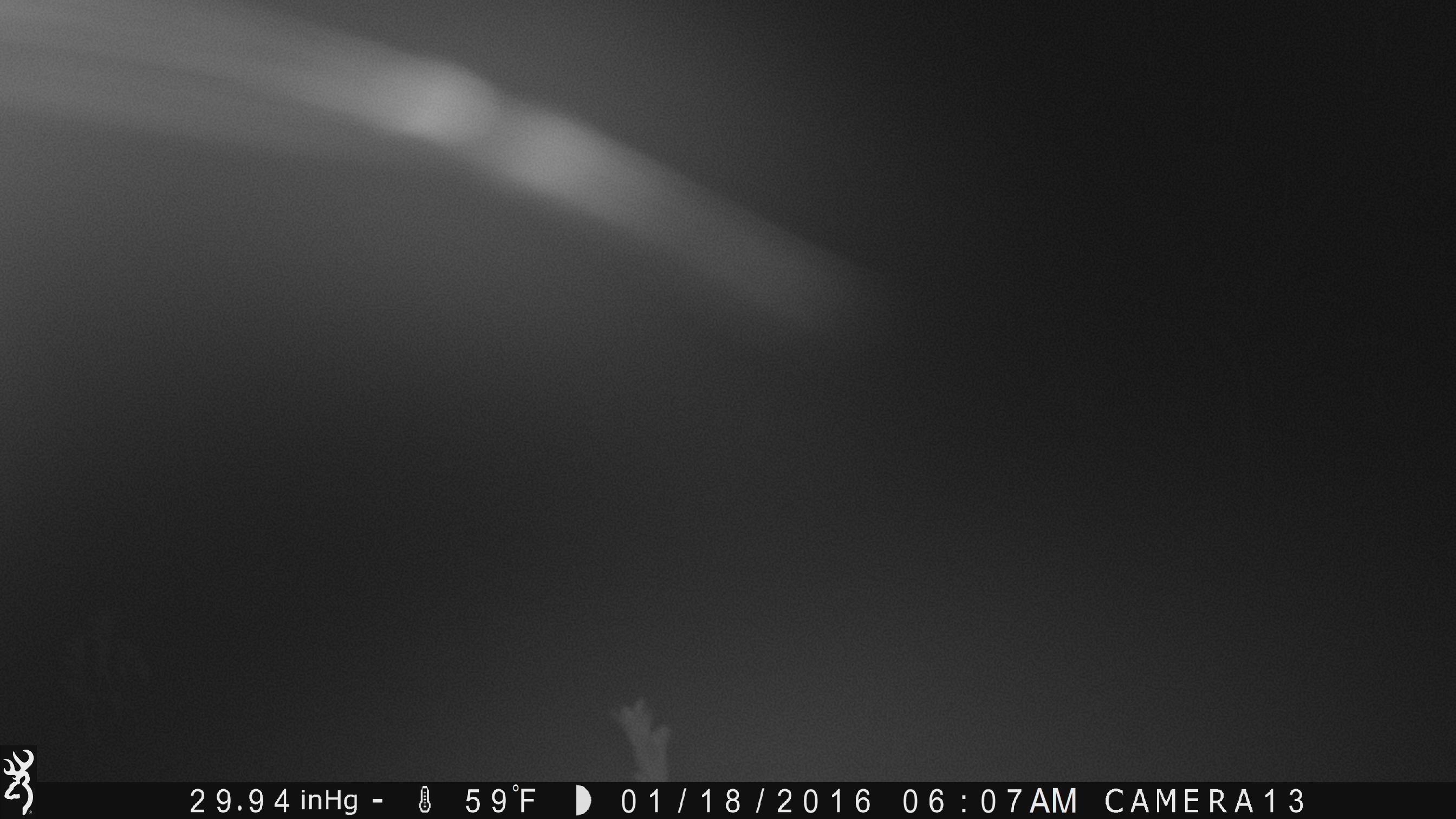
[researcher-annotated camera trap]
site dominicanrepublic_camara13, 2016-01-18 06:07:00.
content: unidentified animal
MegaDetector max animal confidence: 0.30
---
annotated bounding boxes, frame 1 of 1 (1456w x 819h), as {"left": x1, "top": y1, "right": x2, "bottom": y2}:
unknown: {"left": 0, "top": 0, "right": 922, "bottom": 378}